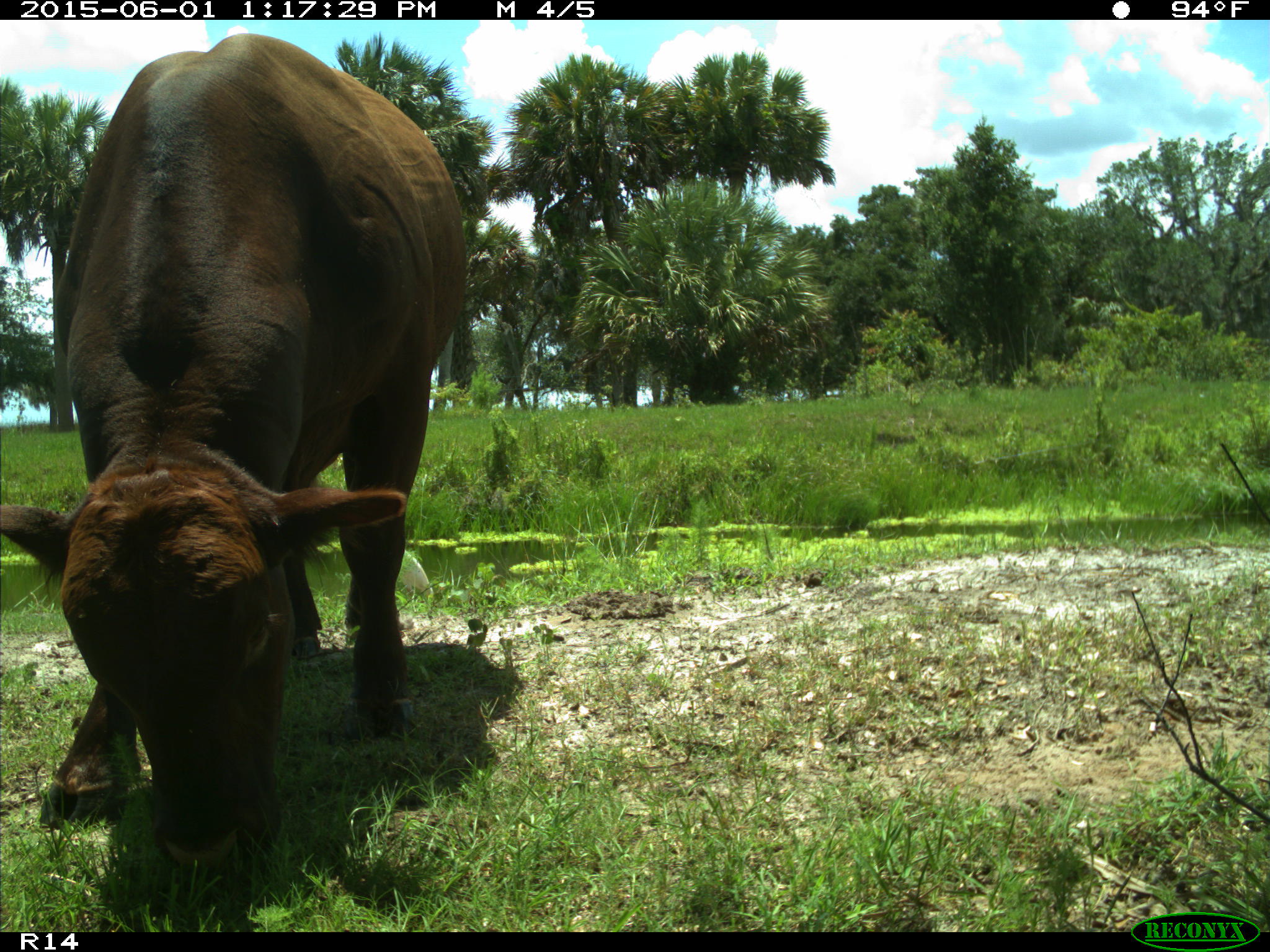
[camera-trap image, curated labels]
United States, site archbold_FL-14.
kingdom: Animalia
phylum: Chordata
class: Mammalia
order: Artiodactyla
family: Bovidae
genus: Bos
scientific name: Bos taurus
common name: domestic cow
Bos taurus (domestic cow).